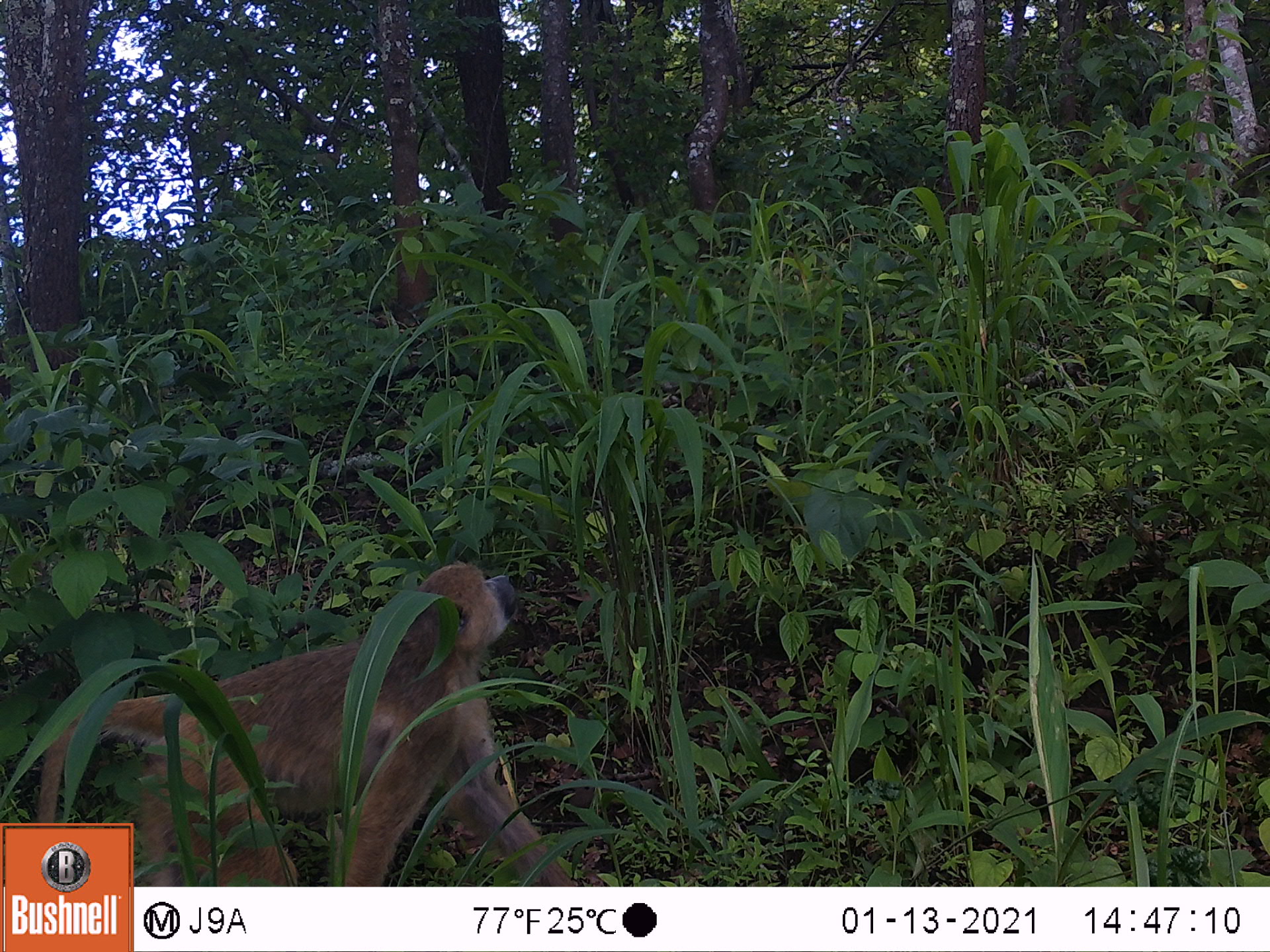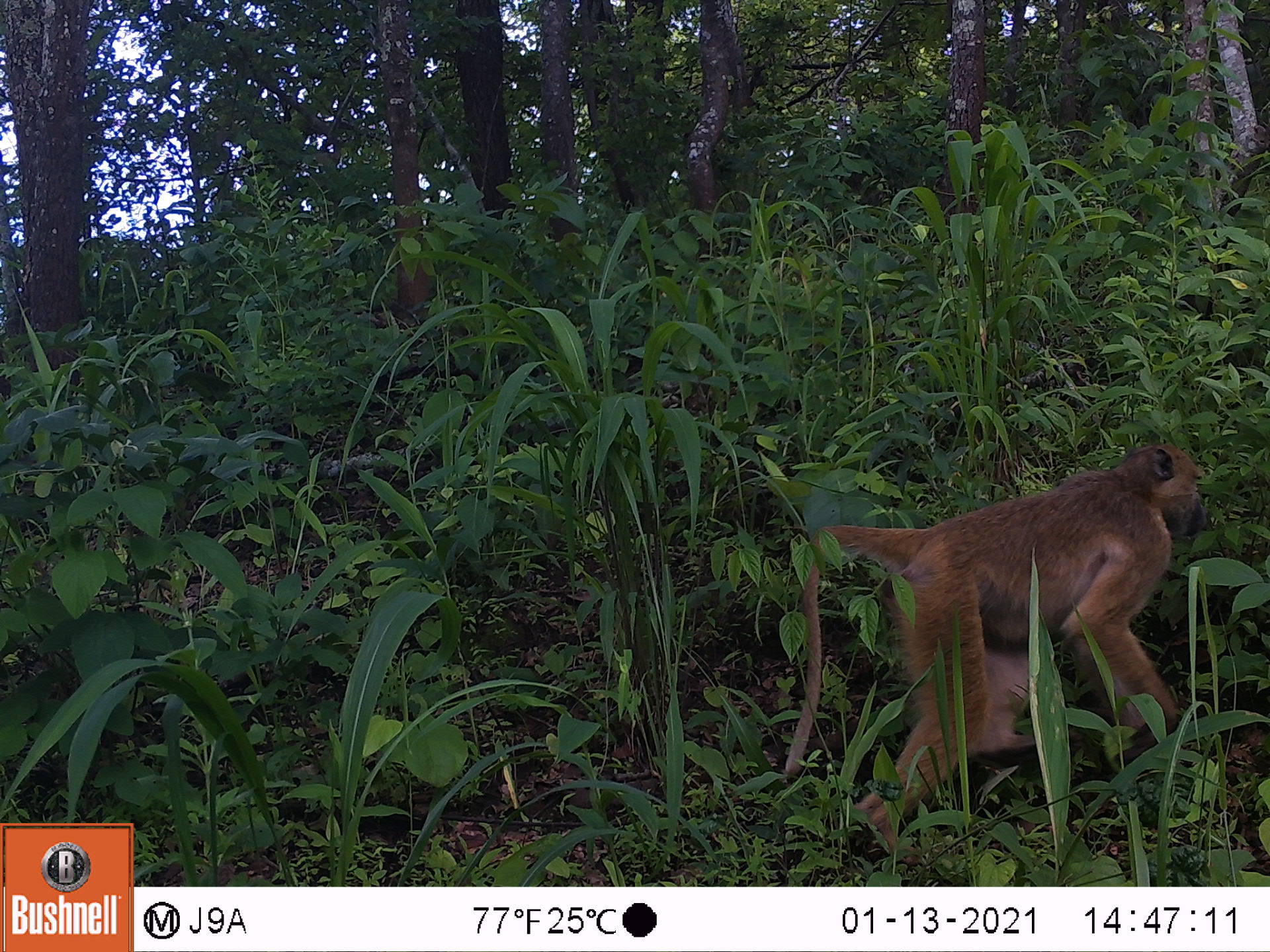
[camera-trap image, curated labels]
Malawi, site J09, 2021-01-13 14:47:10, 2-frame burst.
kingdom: Animalia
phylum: Chordata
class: Mammalia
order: Primates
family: Cercopithecidae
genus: Papio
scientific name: Papio cynocephalus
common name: yellow baboon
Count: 1.